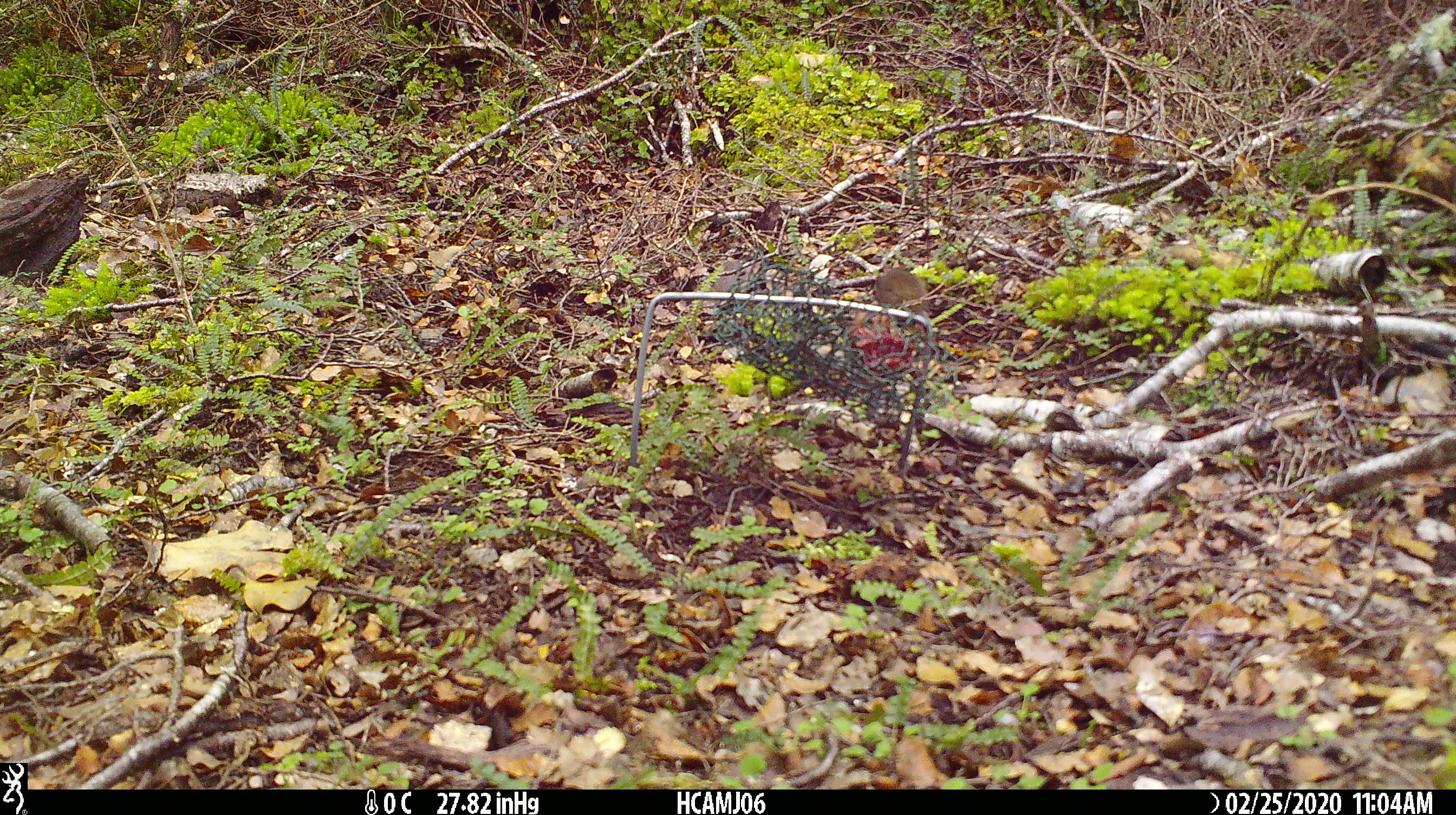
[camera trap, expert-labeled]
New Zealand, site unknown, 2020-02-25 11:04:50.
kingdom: Animalia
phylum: Chordata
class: Mammalia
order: Rodentia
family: Muridae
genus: Mus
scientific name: Mus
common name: mouse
Mouse (Mus).